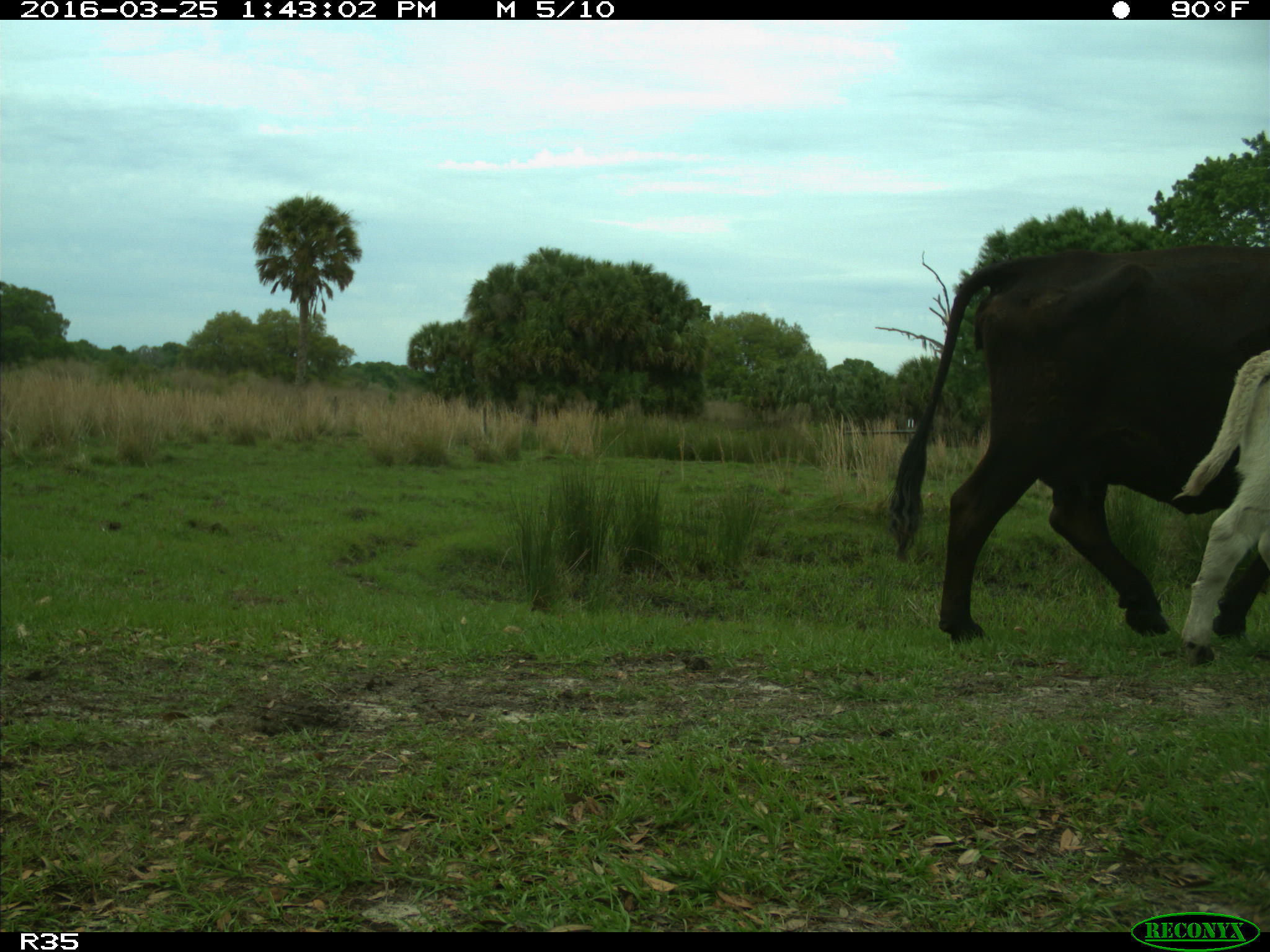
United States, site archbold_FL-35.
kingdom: Animalia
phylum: Chordata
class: Mammalia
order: Artiodactyla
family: Bovidae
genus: Bos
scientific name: Bos taurus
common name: domestic cow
Bos taurus (domestic cow).